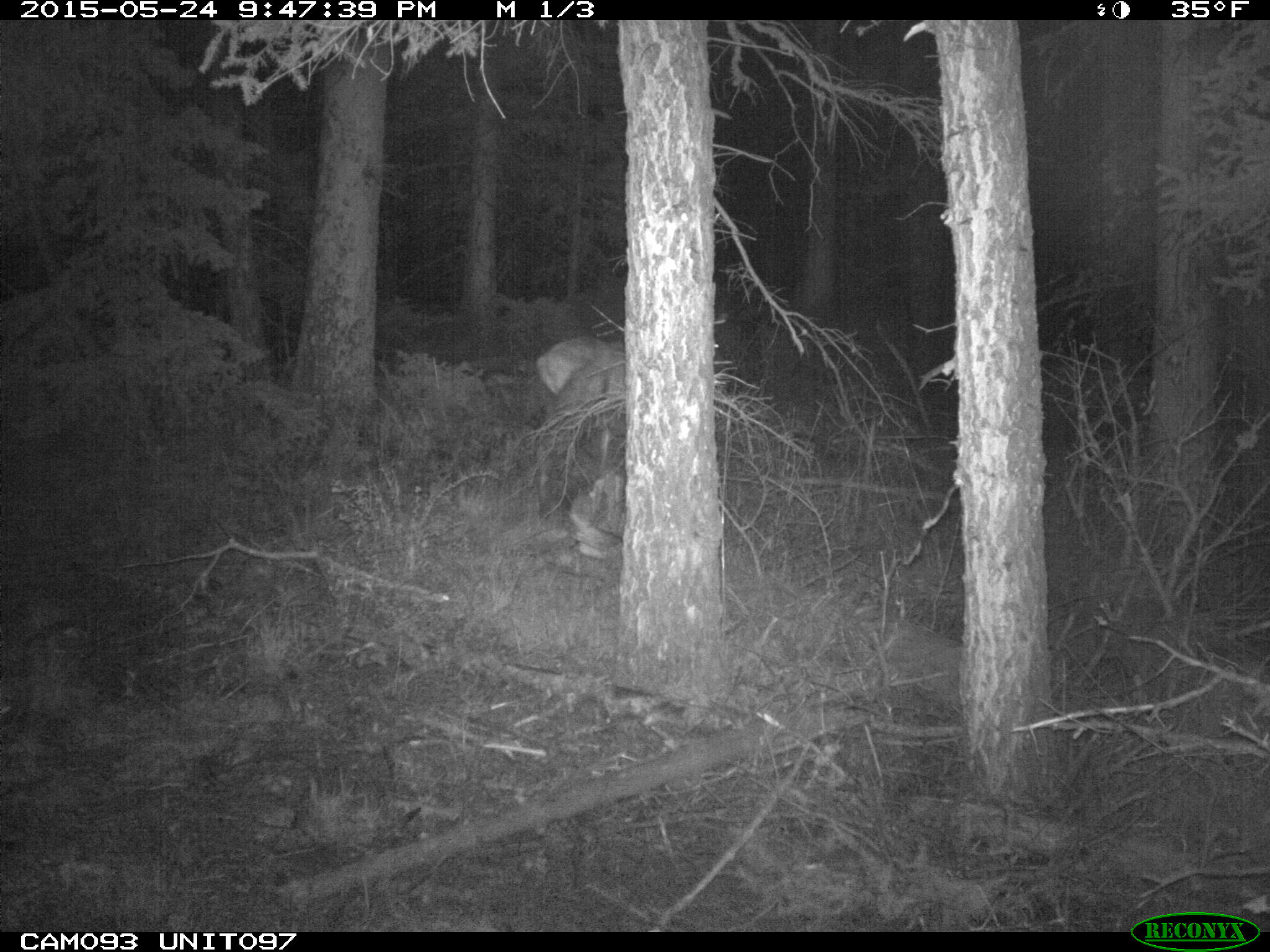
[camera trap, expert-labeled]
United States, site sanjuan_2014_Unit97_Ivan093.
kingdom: Animalia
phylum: Chordata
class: Mammalia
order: Artiodactyla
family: Cervidae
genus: Cervus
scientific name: Cervus elaphus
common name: red deer